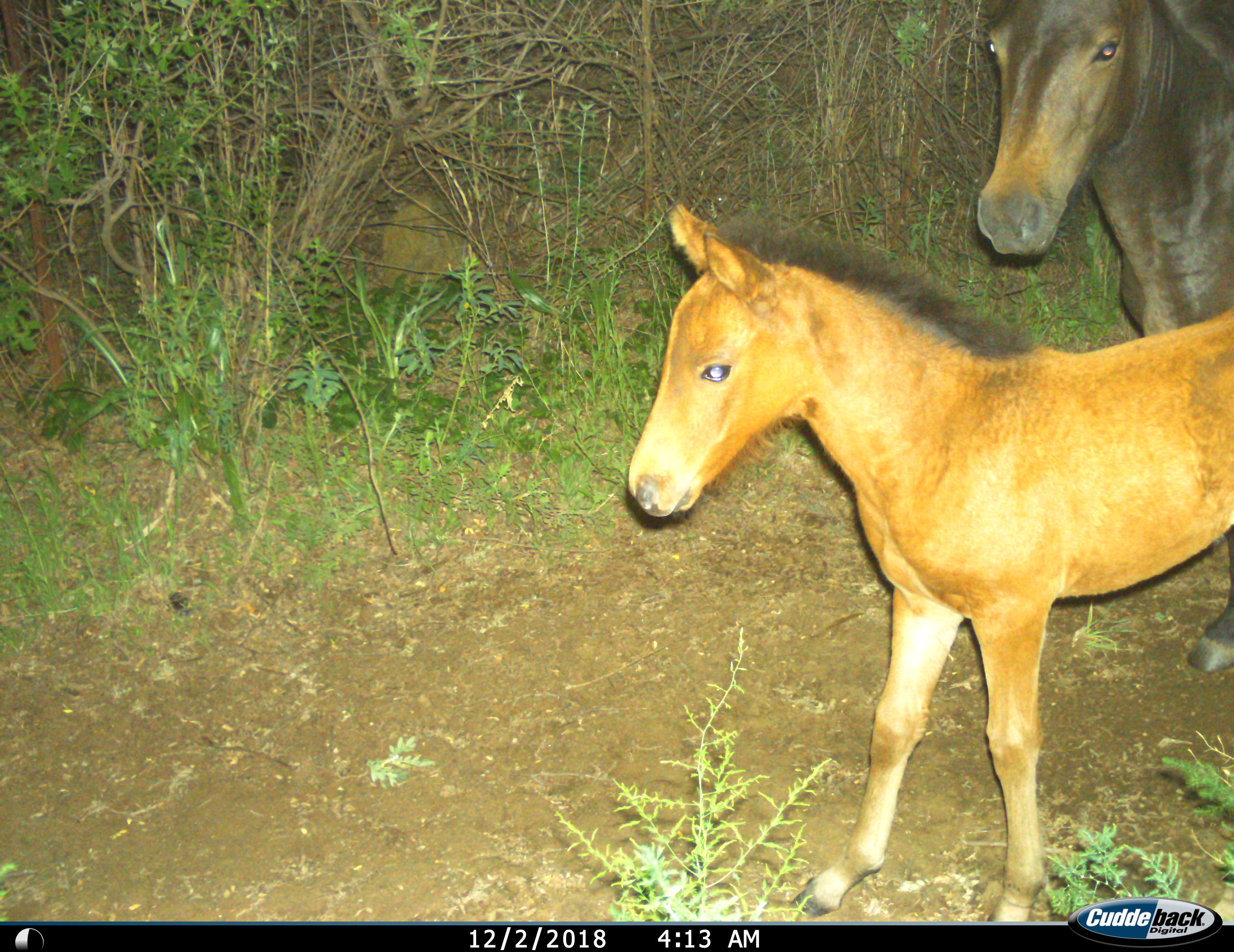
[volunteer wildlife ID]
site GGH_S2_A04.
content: unidentified animal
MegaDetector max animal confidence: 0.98